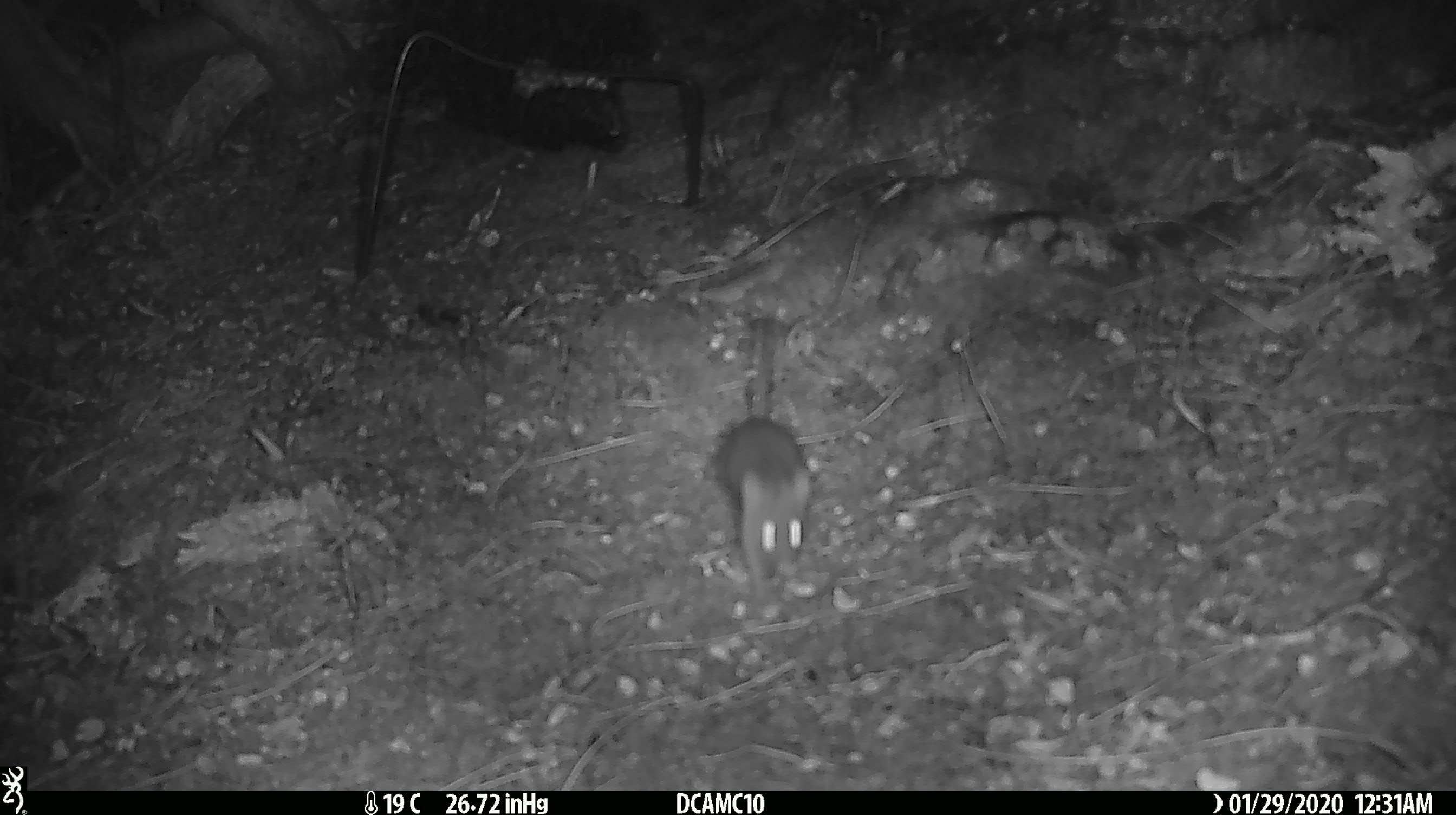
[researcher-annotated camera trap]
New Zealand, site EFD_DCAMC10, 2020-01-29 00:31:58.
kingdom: Animalia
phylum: Chordata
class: Mammalia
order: Rodentia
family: Muridae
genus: Mus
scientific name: Mus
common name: mouse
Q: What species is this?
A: Mouse (Mus).